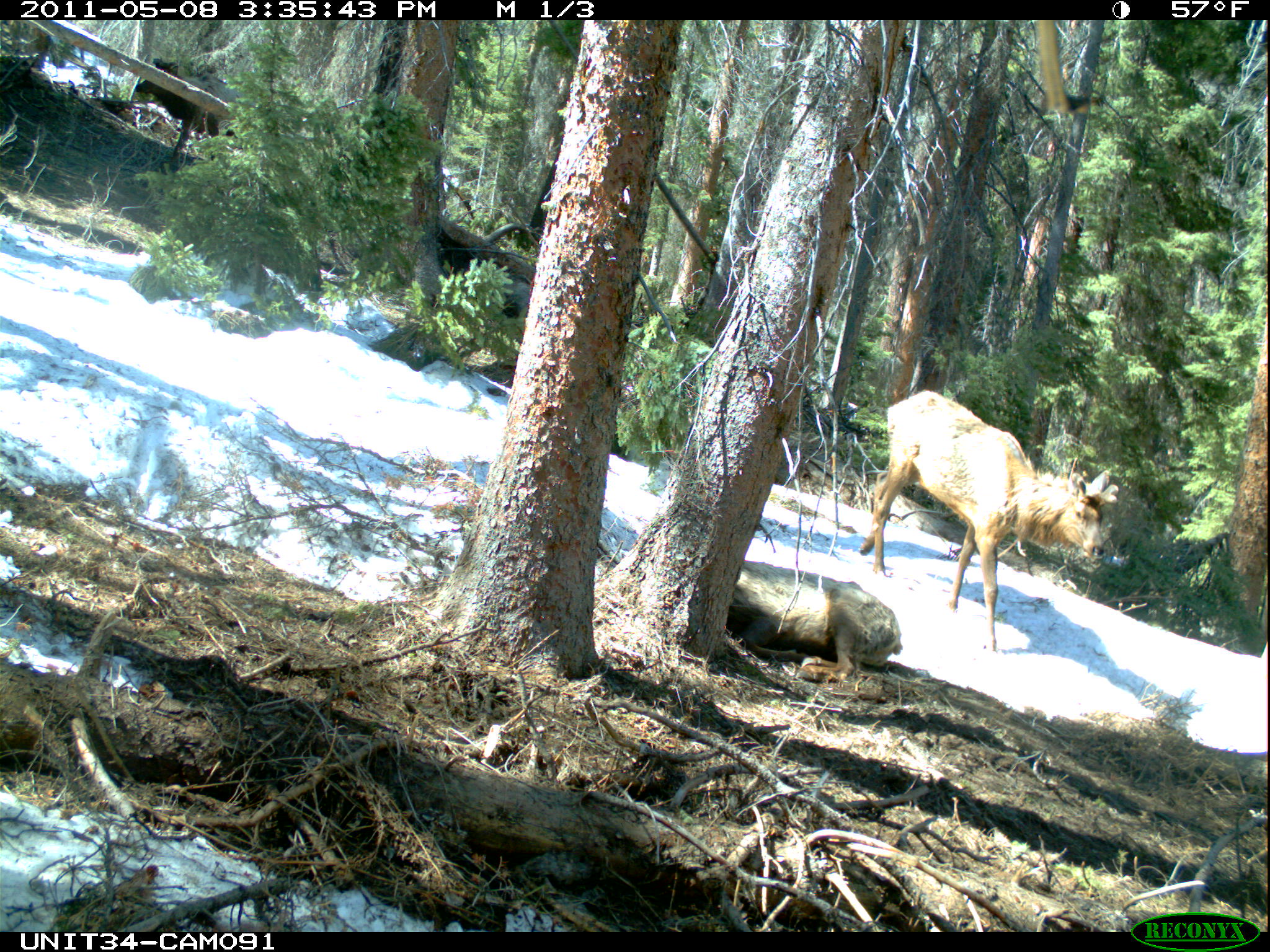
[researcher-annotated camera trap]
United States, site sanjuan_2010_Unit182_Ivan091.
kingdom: Animalia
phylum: Chordata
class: Mammalia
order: Artiodactyla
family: Cervidae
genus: Cervus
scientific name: Cervus elaphus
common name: red deer